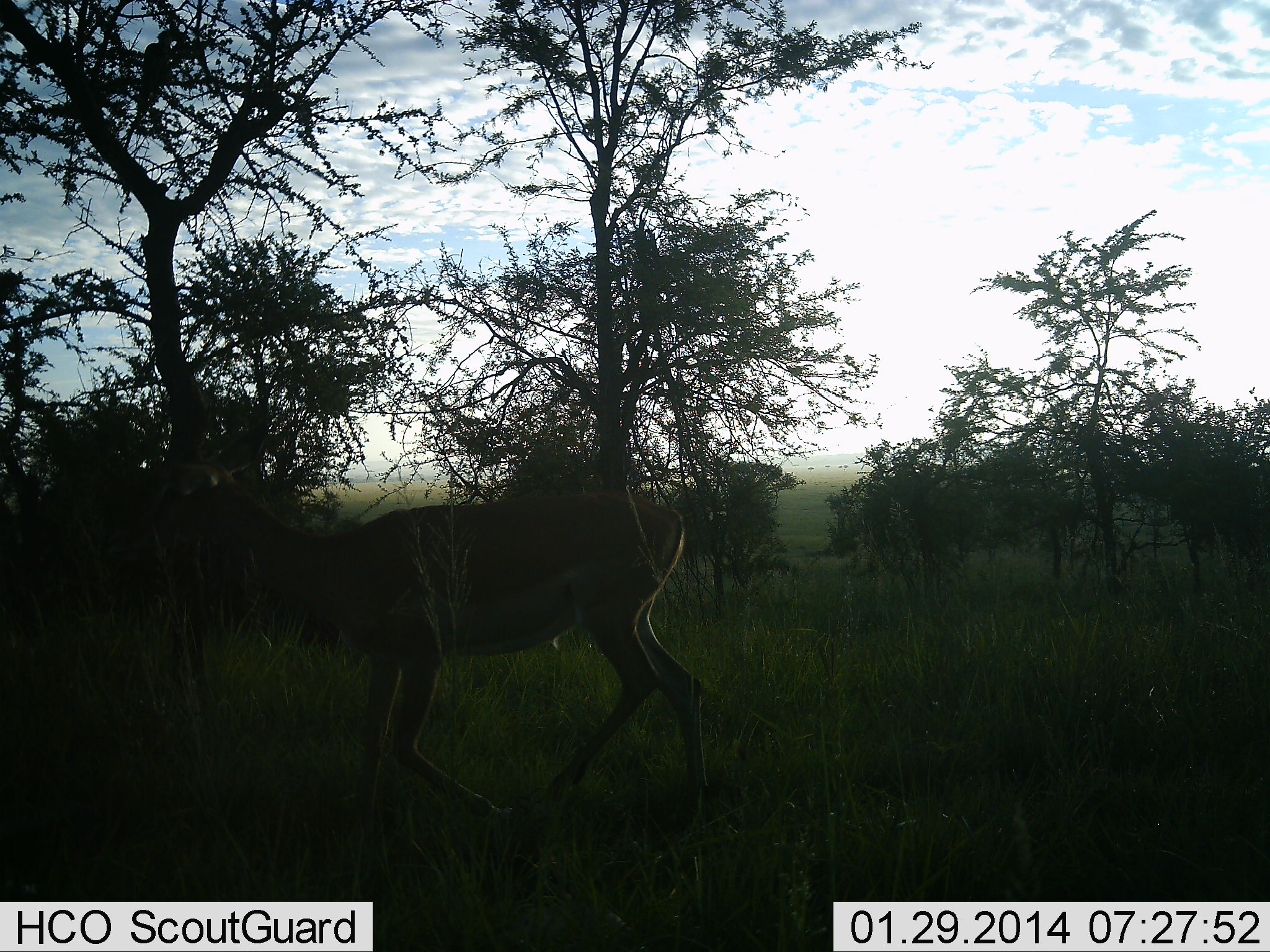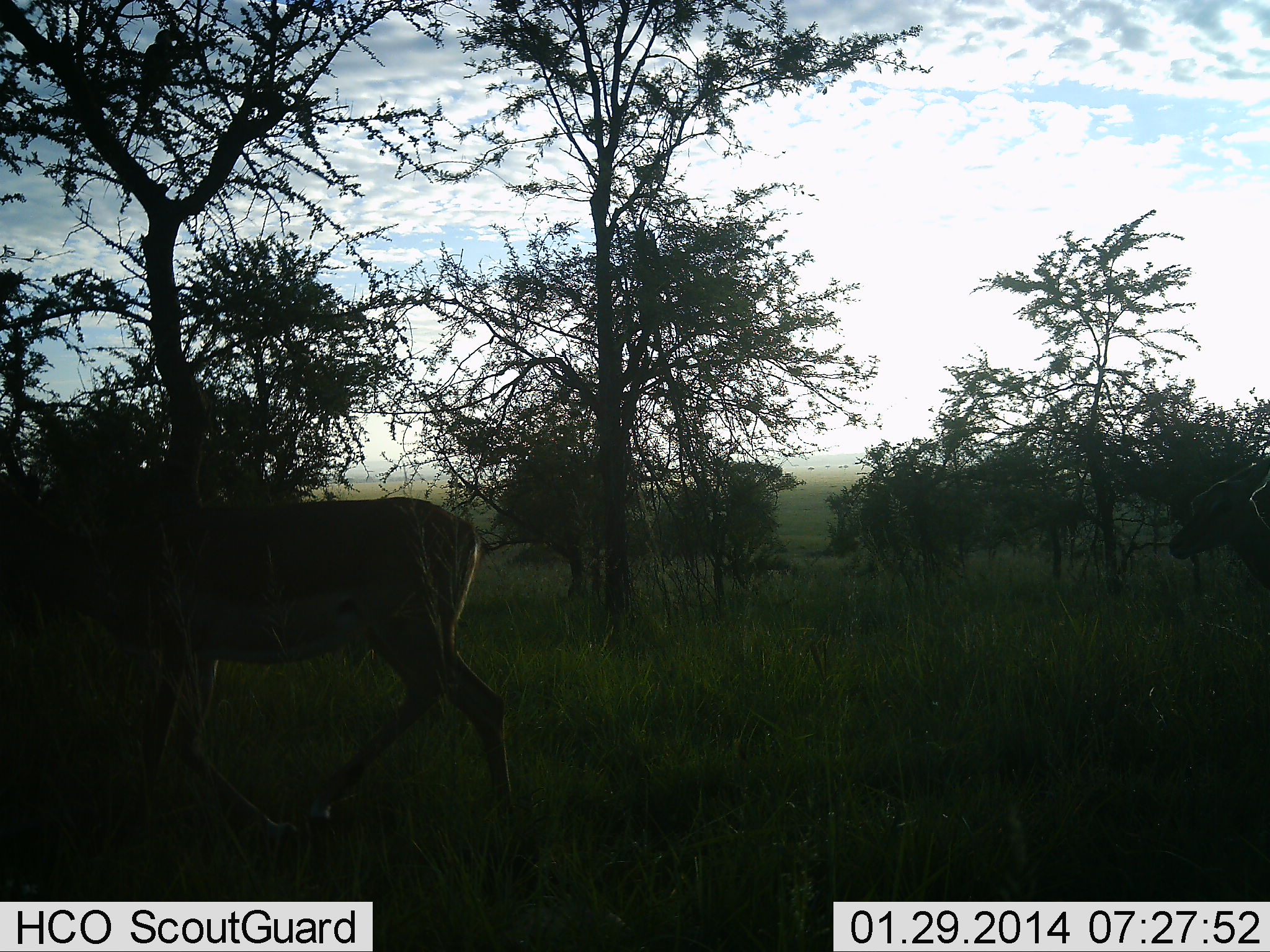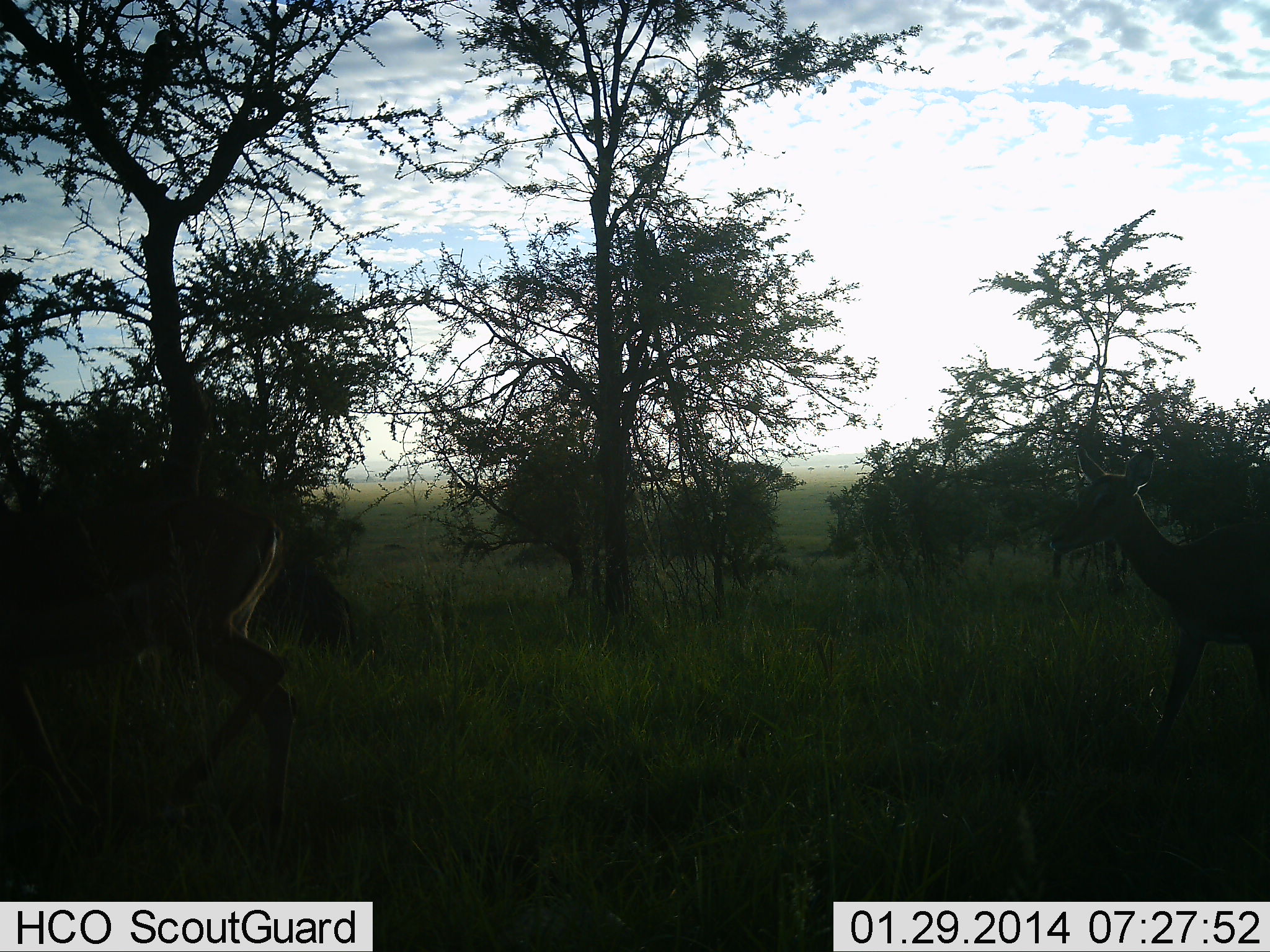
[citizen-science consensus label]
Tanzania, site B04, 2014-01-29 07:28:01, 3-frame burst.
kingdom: Animalia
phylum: Chordata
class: Mammalia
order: Artiodactyla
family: Bovidae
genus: Nanger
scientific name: Nanger granti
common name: grant's gazelle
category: gazellegrants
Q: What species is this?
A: Gazellegrants (grant's gazelle) (Nanger granti).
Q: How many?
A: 2.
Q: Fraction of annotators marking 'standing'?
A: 0%.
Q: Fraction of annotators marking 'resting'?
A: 0%.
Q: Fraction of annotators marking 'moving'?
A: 100%.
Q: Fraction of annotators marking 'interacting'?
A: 0%.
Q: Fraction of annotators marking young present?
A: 0%.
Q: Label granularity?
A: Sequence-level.